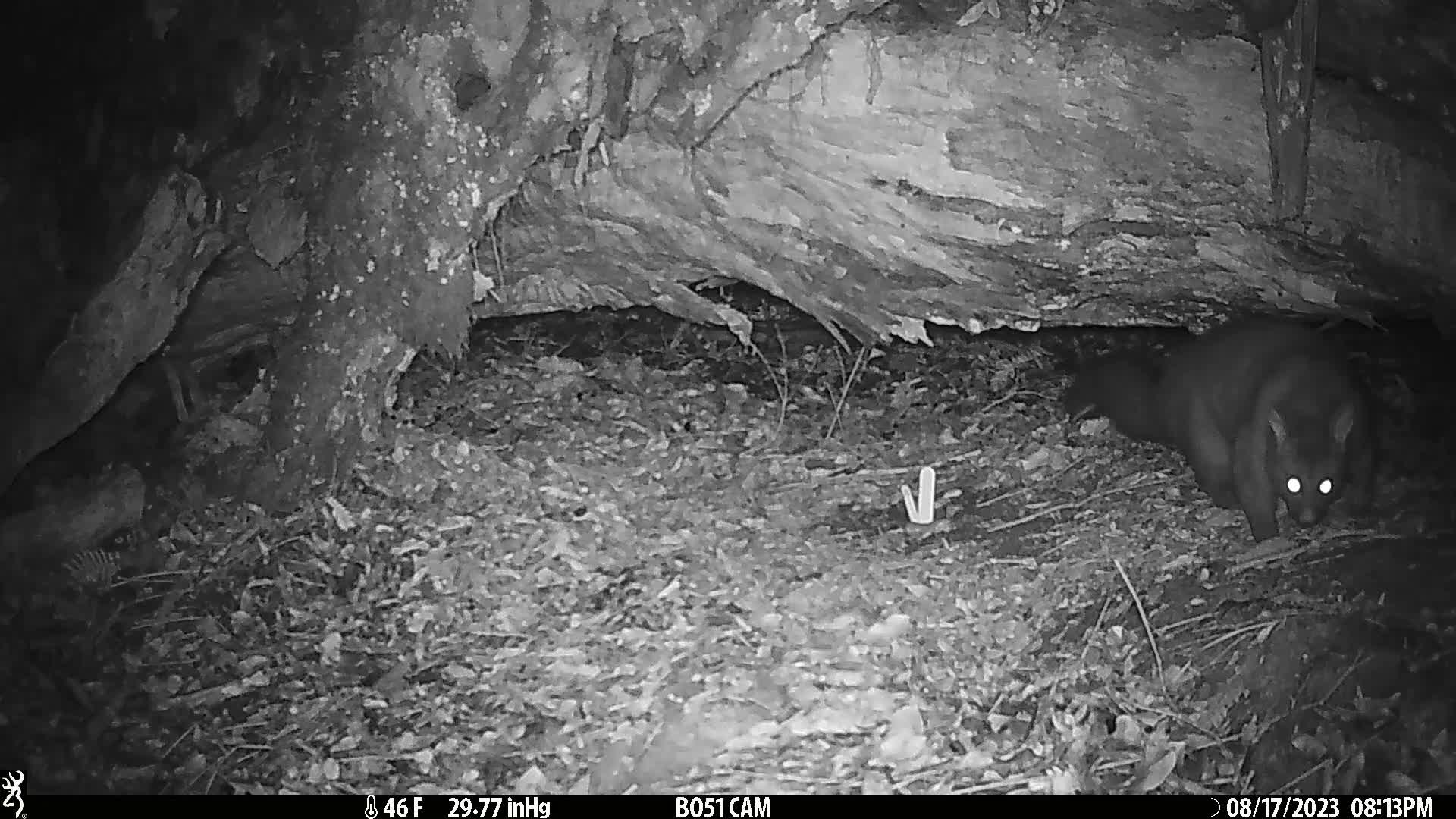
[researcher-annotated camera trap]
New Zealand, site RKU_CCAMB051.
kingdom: Animalia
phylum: Chordata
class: Mammalia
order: Diprotodontia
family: Phalangeridae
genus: Trichosurus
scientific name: Trichosurus vulpecula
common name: common brushtail possum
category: possum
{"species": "possum (common brushtail possum) (Trichosurus vulpecula)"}